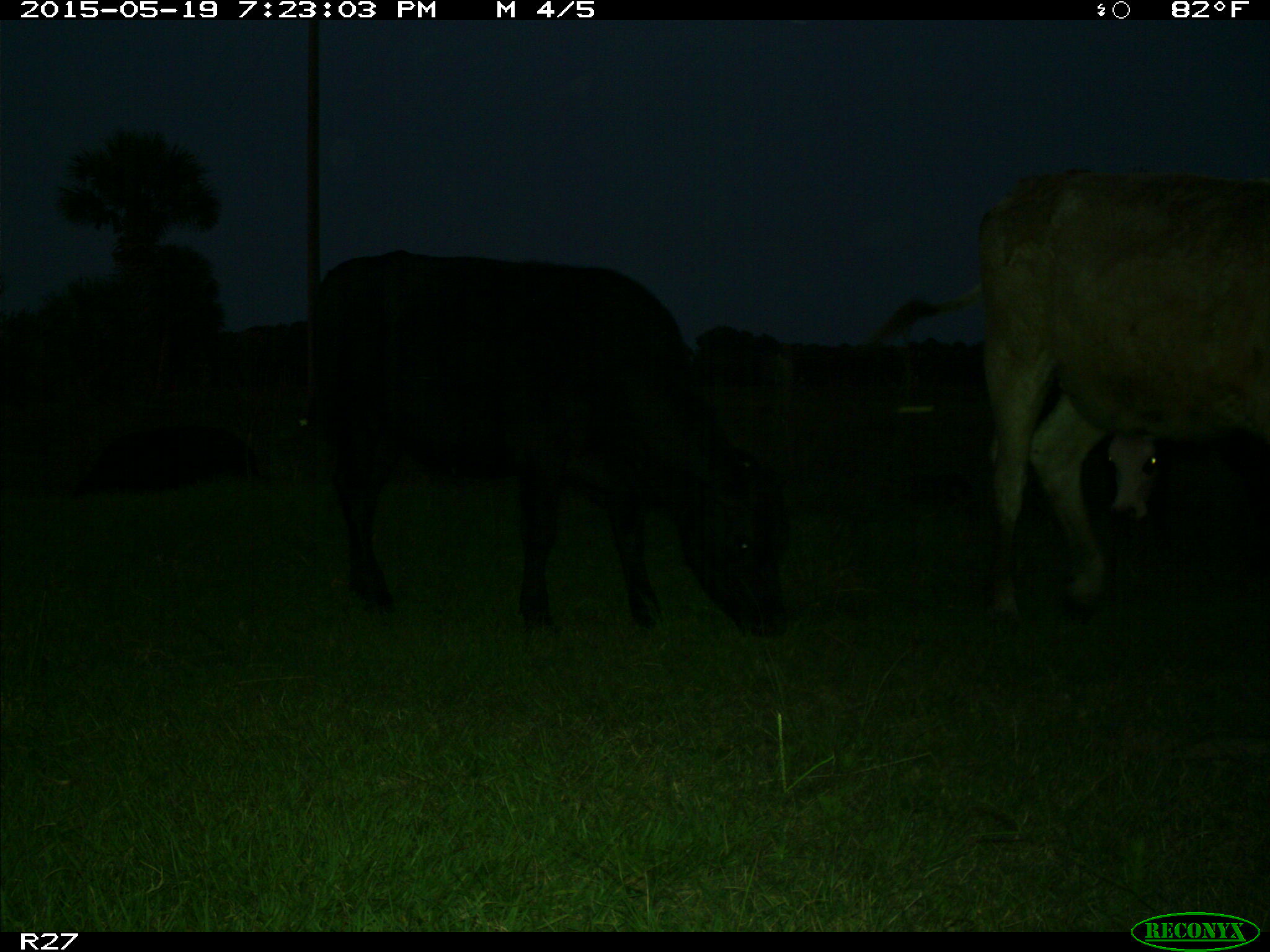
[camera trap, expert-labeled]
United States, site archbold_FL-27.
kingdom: Animalia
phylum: Chordata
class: Mammalia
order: Artiodactyla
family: Bovidae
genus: Bos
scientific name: Bos taurus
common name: domestic cow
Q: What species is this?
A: Bos taurus (domestic cow).